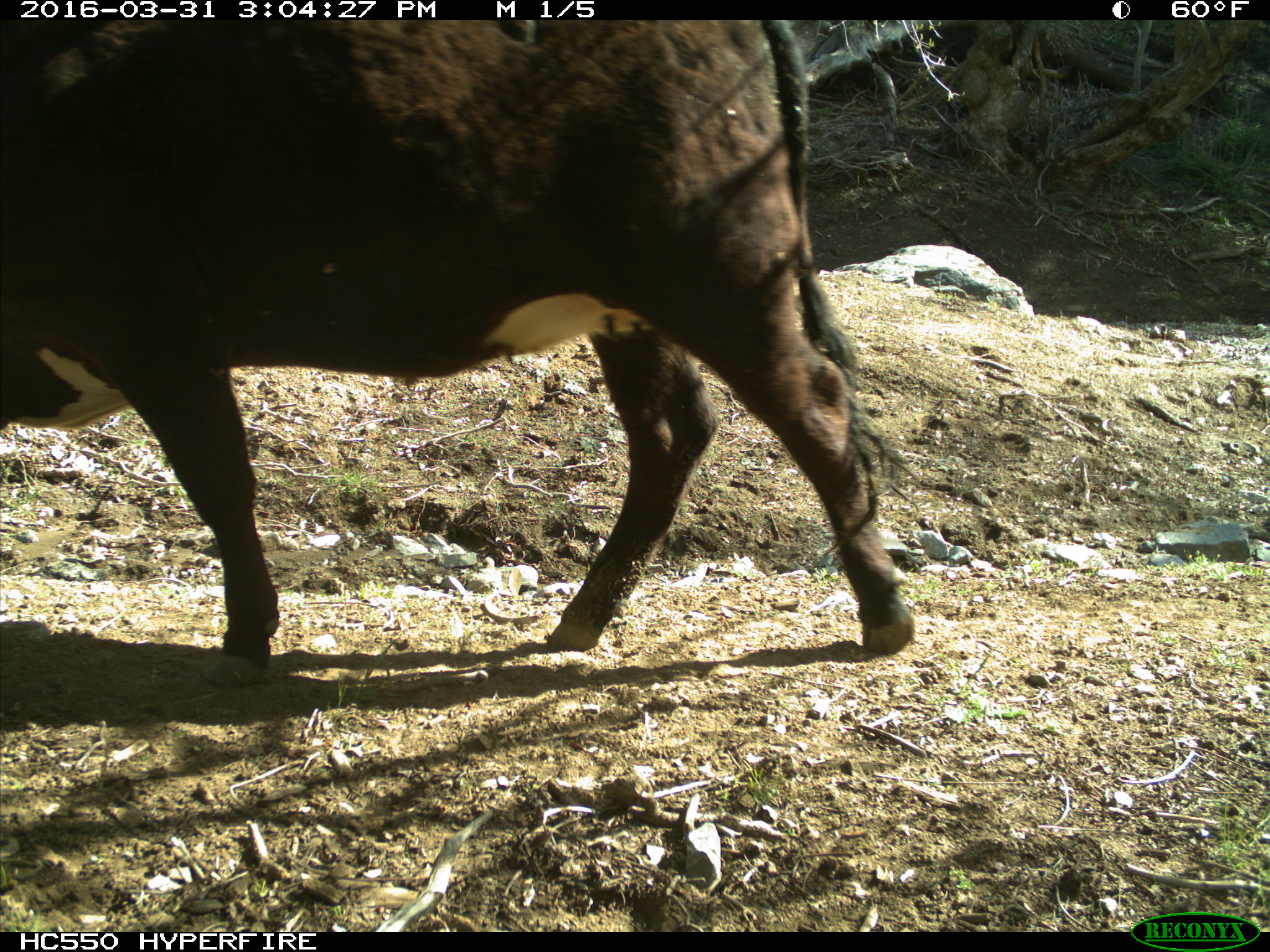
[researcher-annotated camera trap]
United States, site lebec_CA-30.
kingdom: Animalia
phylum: Chordata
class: Mammalia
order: Artiodactyla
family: Bovidae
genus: Bos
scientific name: Bos taurus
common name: domestic cow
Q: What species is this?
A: Bos taurus (domestic cow).